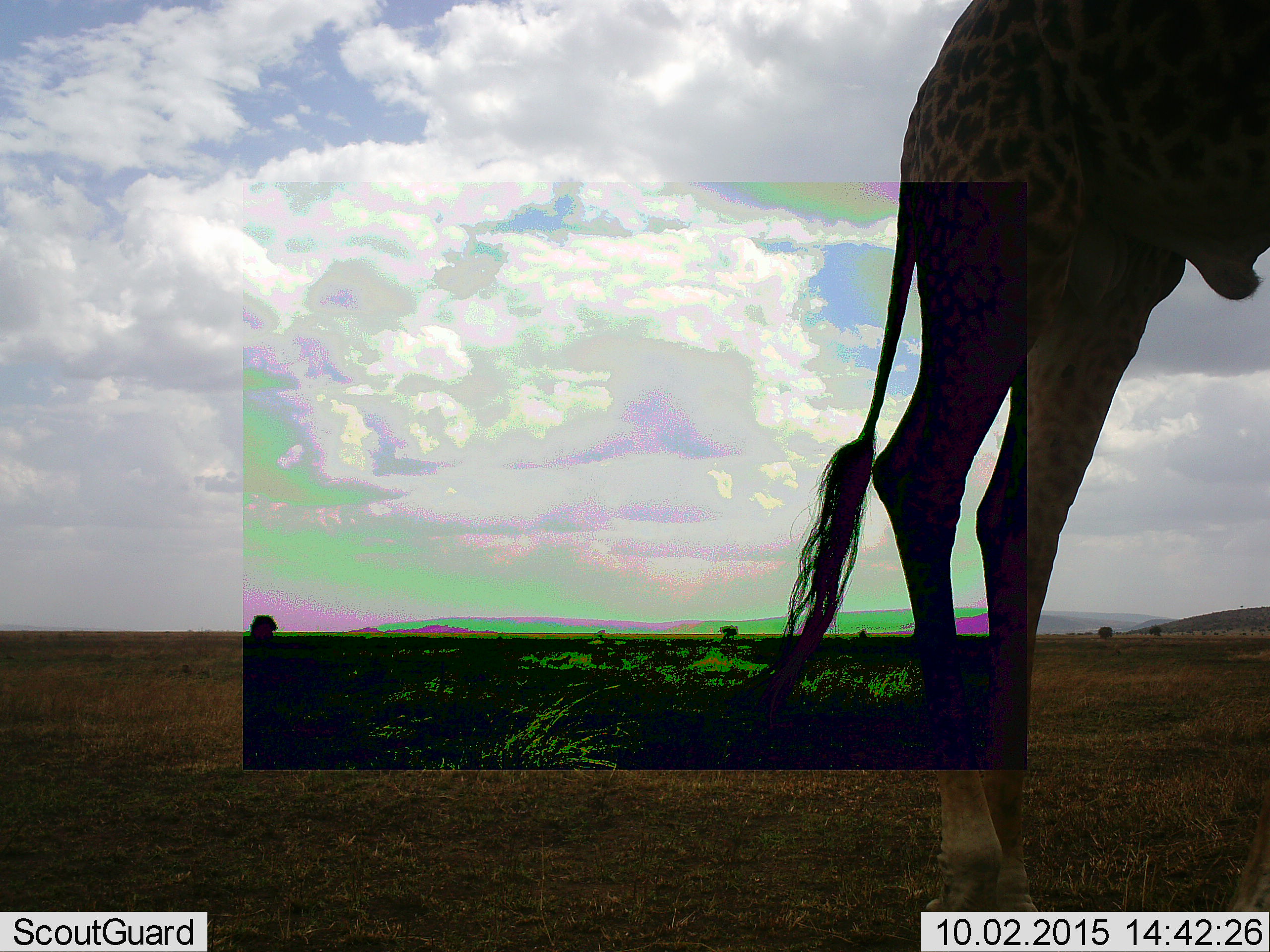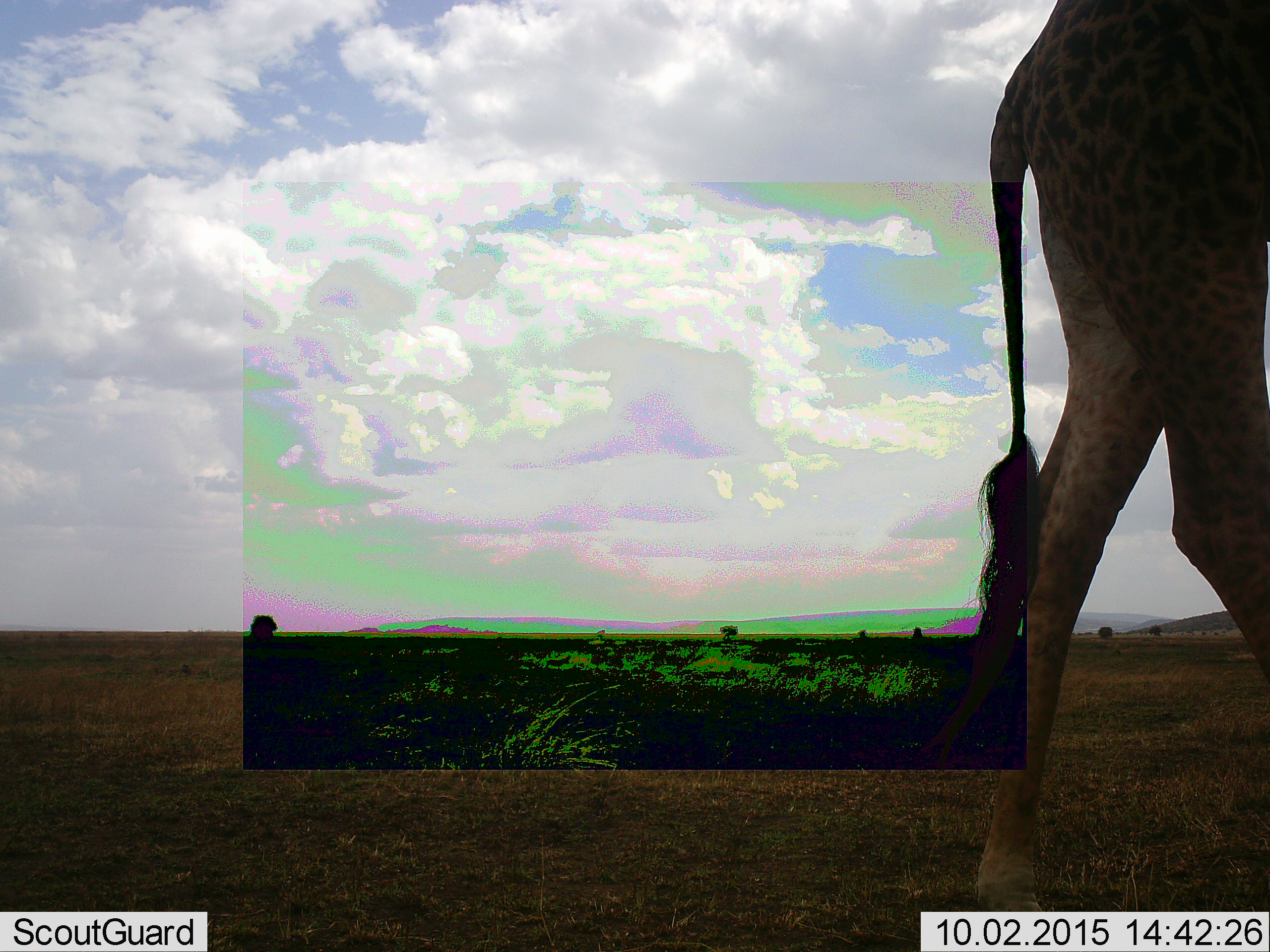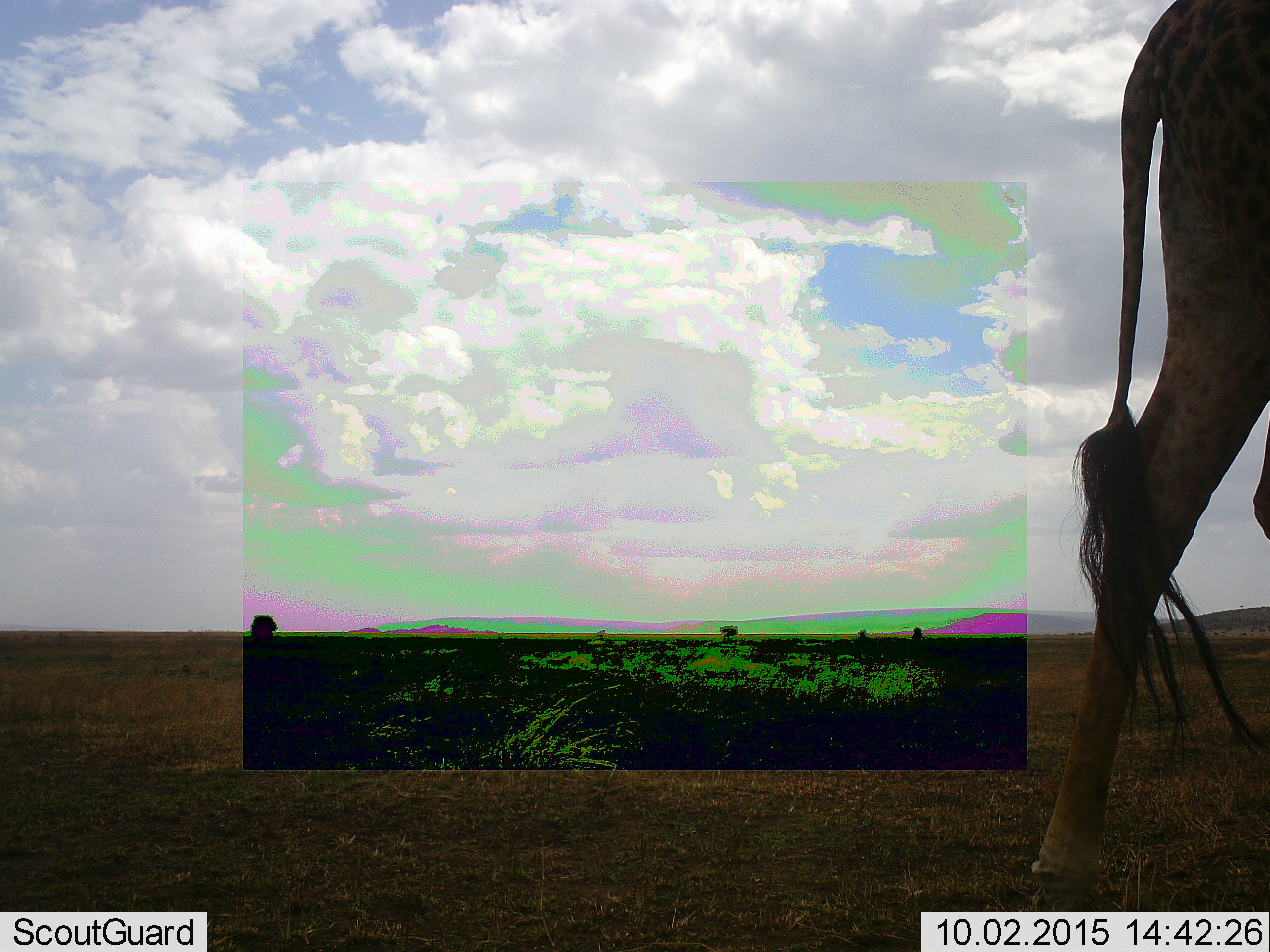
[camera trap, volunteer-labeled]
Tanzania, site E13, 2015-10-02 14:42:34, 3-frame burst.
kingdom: Animalia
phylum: Chordata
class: Mammalia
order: Artiodactyla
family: Giraffidae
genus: Giraffa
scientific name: Giraffa camelopardalis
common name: giraffe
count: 1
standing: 16%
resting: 0%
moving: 95%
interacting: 0%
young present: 0%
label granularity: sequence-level